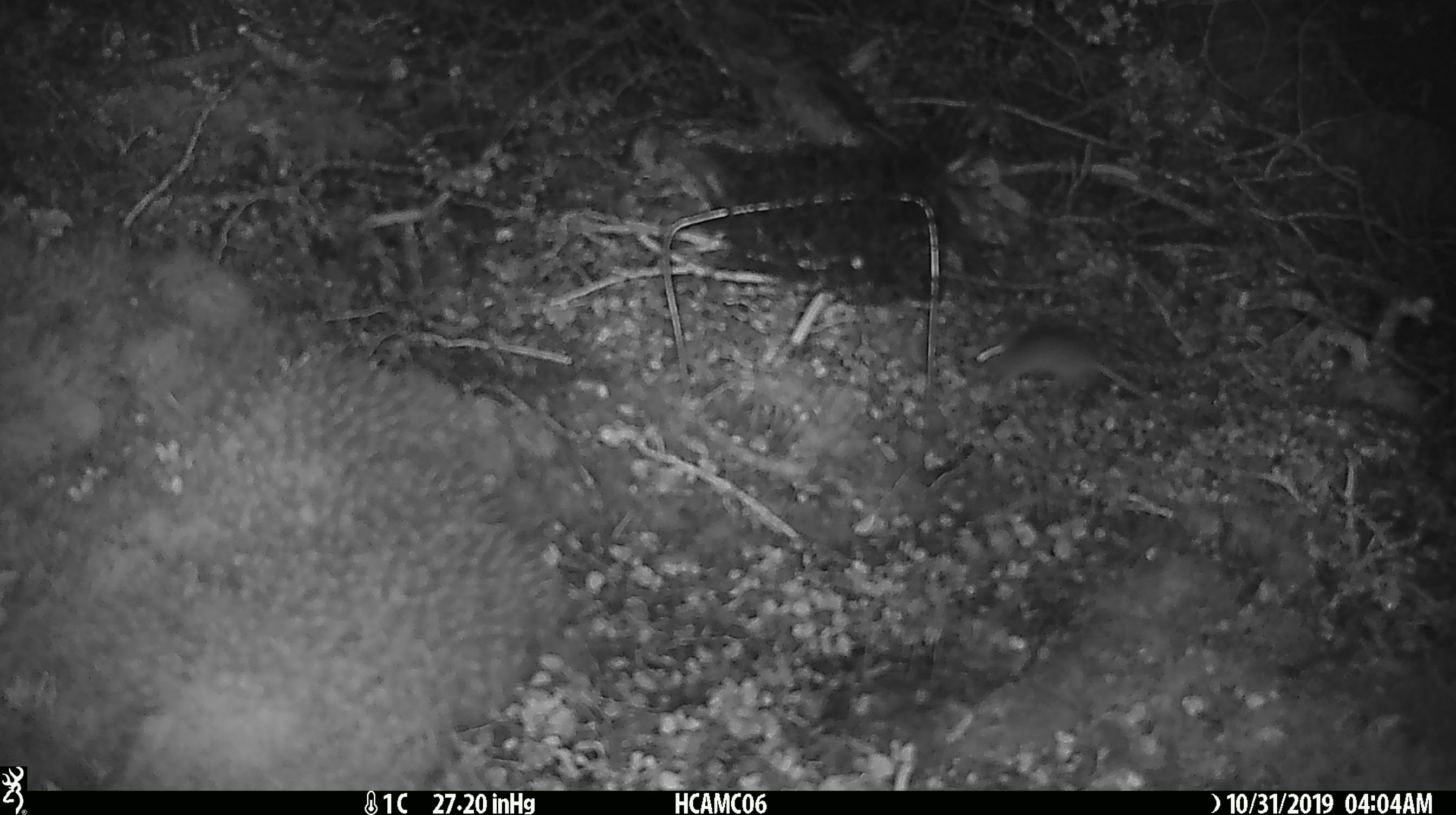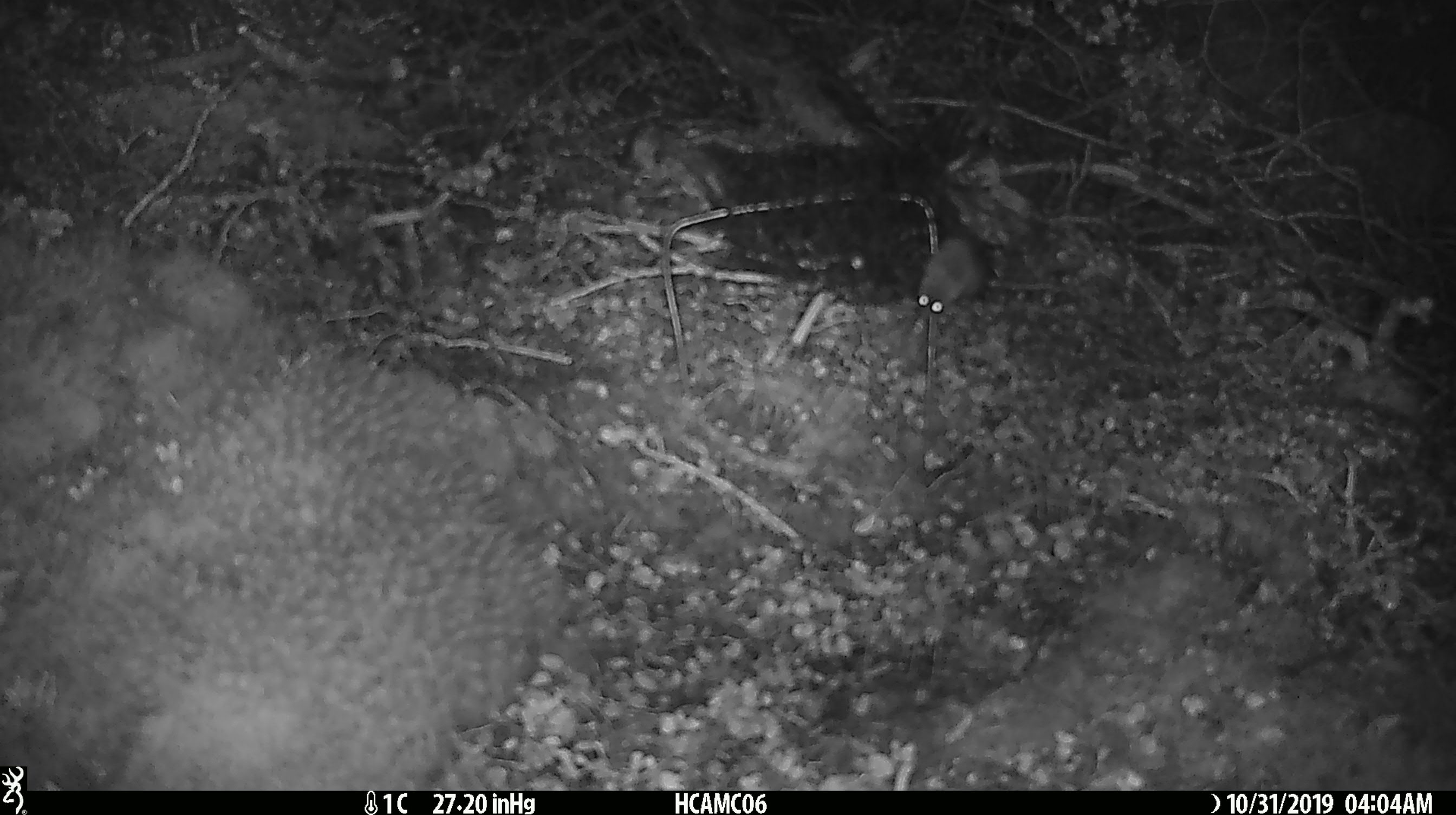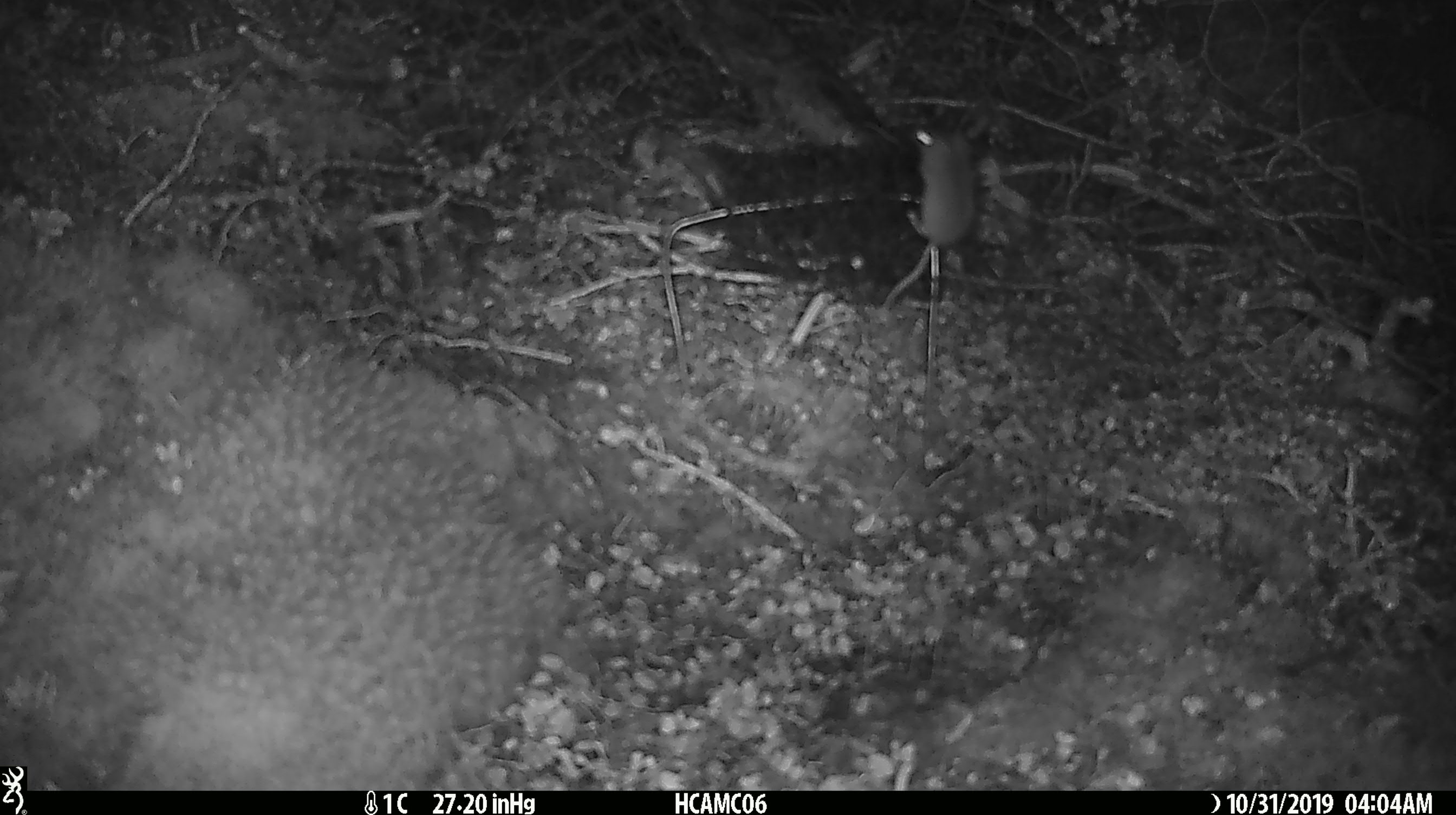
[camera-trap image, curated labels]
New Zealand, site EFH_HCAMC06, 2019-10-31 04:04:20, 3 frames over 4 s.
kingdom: Animalia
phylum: Chordata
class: Mammalia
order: Rodentia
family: Muridae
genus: Mus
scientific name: Mus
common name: mouse